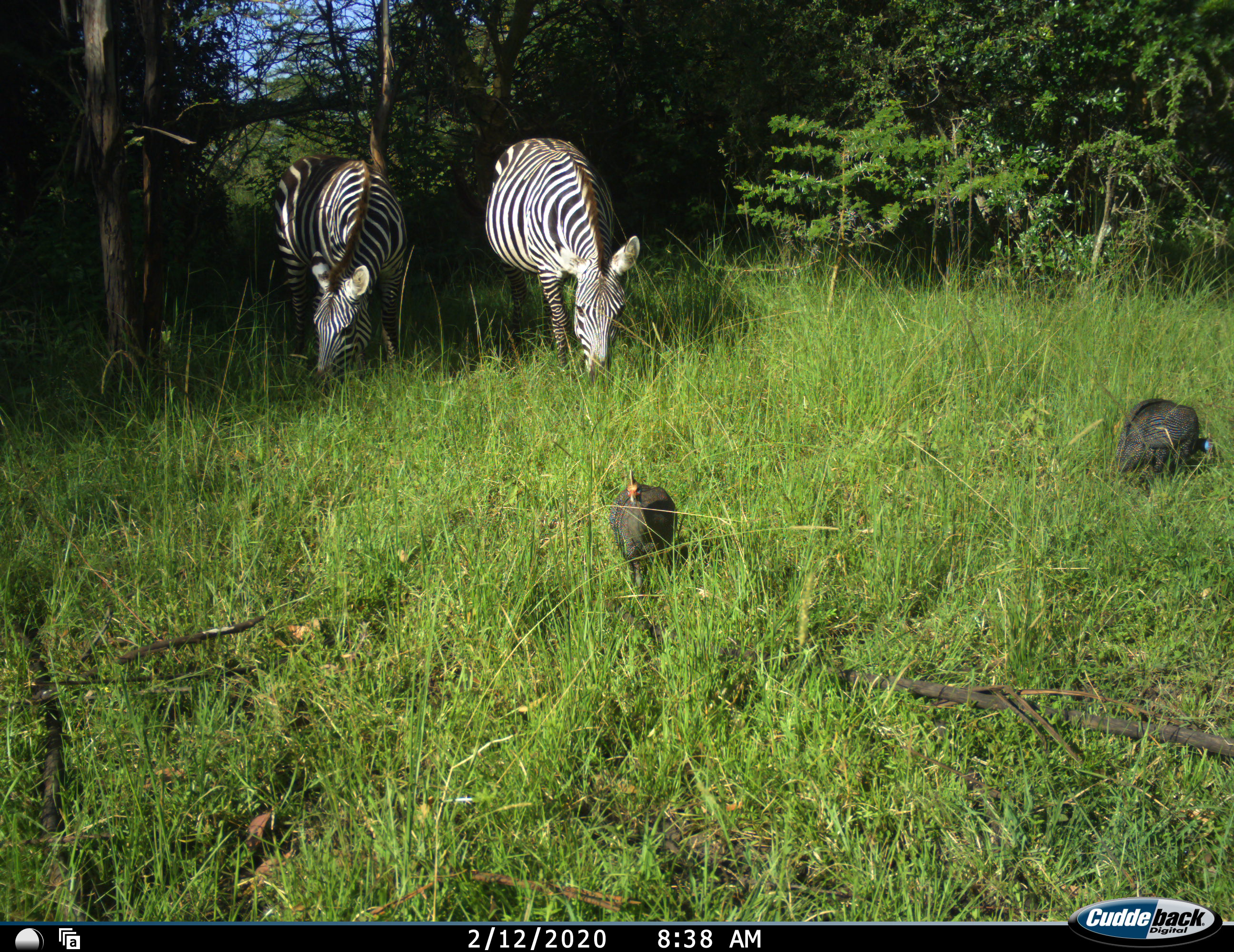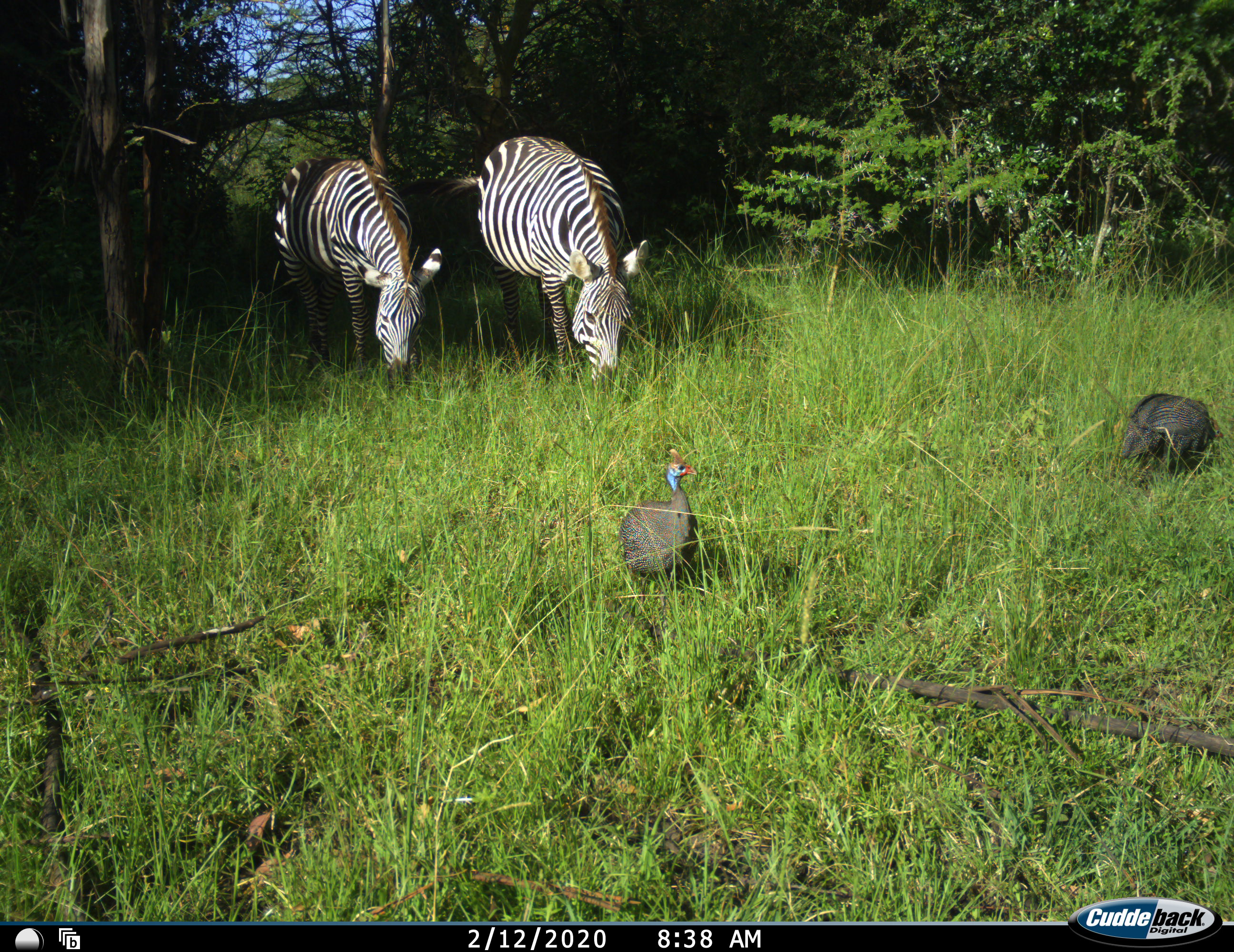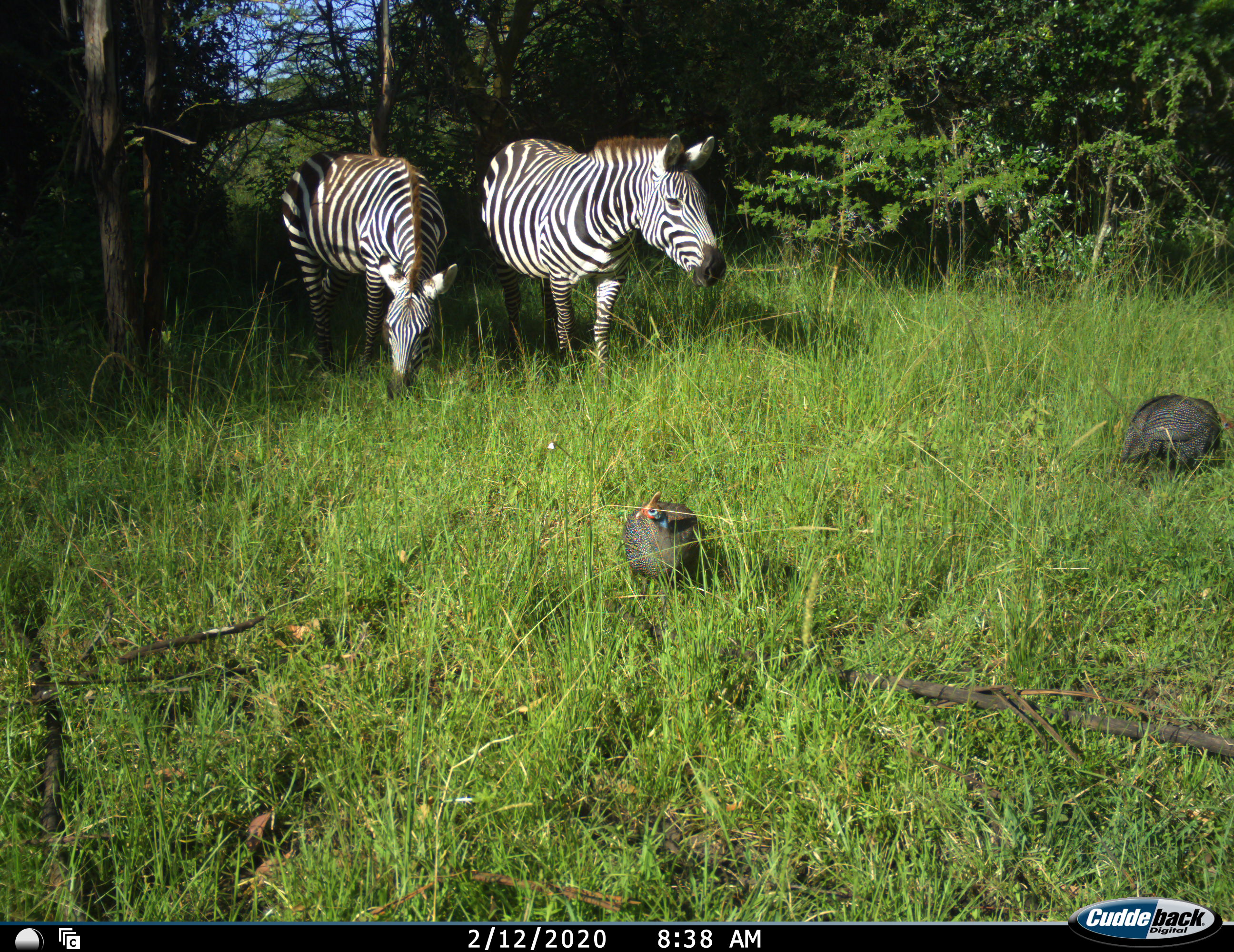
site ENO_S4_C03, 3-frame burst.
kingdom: Animalia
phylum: Chordata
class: Aves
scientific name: Aves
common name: bird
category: birdother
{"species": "birdother (bird) (Aves)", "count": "2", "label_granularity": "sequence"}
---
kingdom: Animalia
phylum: Chordata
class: Mammalia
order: Perissodactyla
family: Equidae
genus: Equus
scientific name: Equus quagga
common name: plains zebra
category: zebraplains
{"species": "zebraplains (plains zebra) (Equus quagga)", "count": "2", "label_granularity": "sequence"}